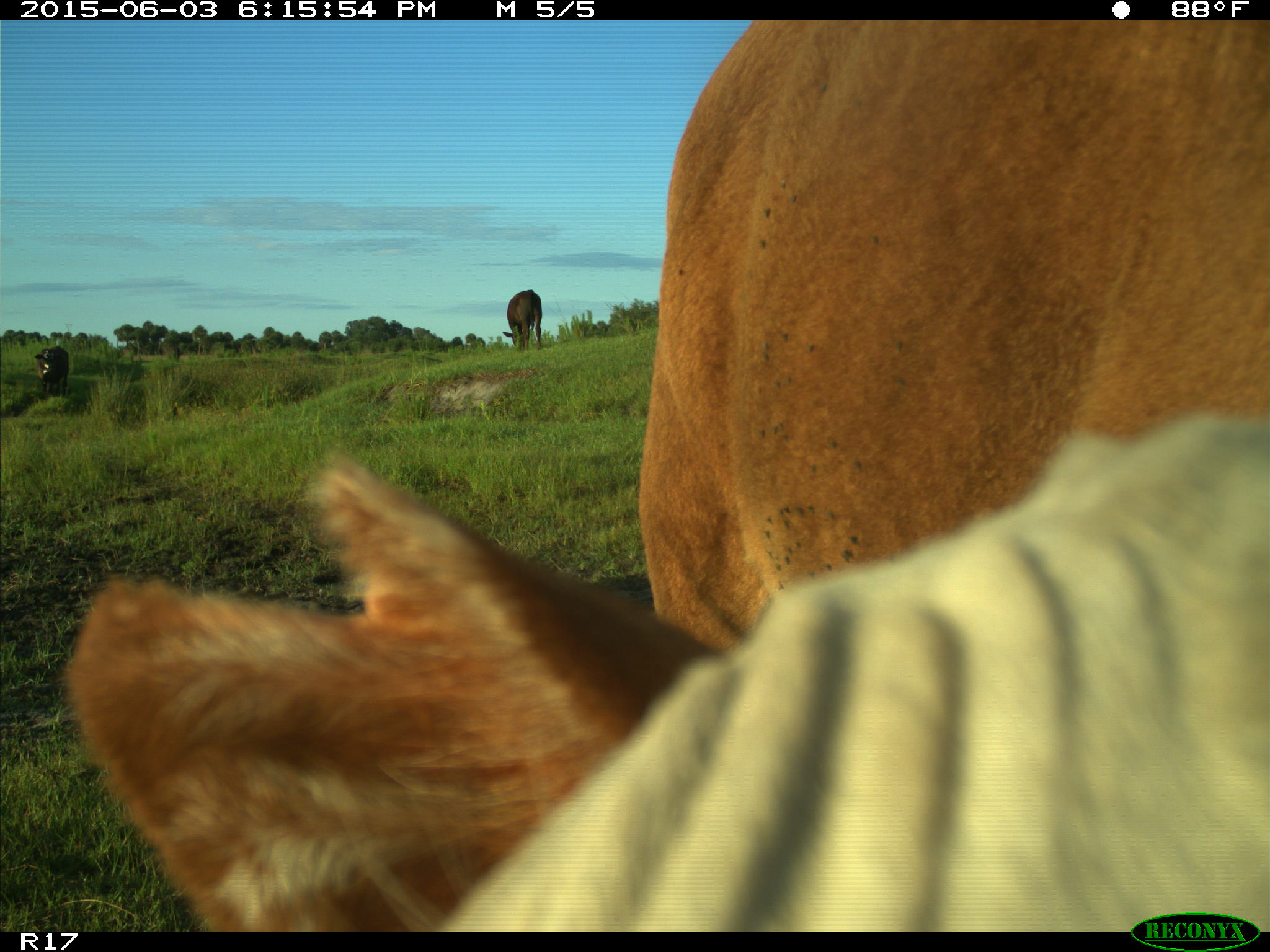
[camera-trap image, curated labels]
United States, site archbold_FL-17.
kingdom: Animalia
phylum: Chordata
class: Mammalia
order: Artiodactyla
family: Bovidae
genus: Bos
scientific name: Bos taurus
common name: domestic cow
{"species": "Bos taurus (domestic cow)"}